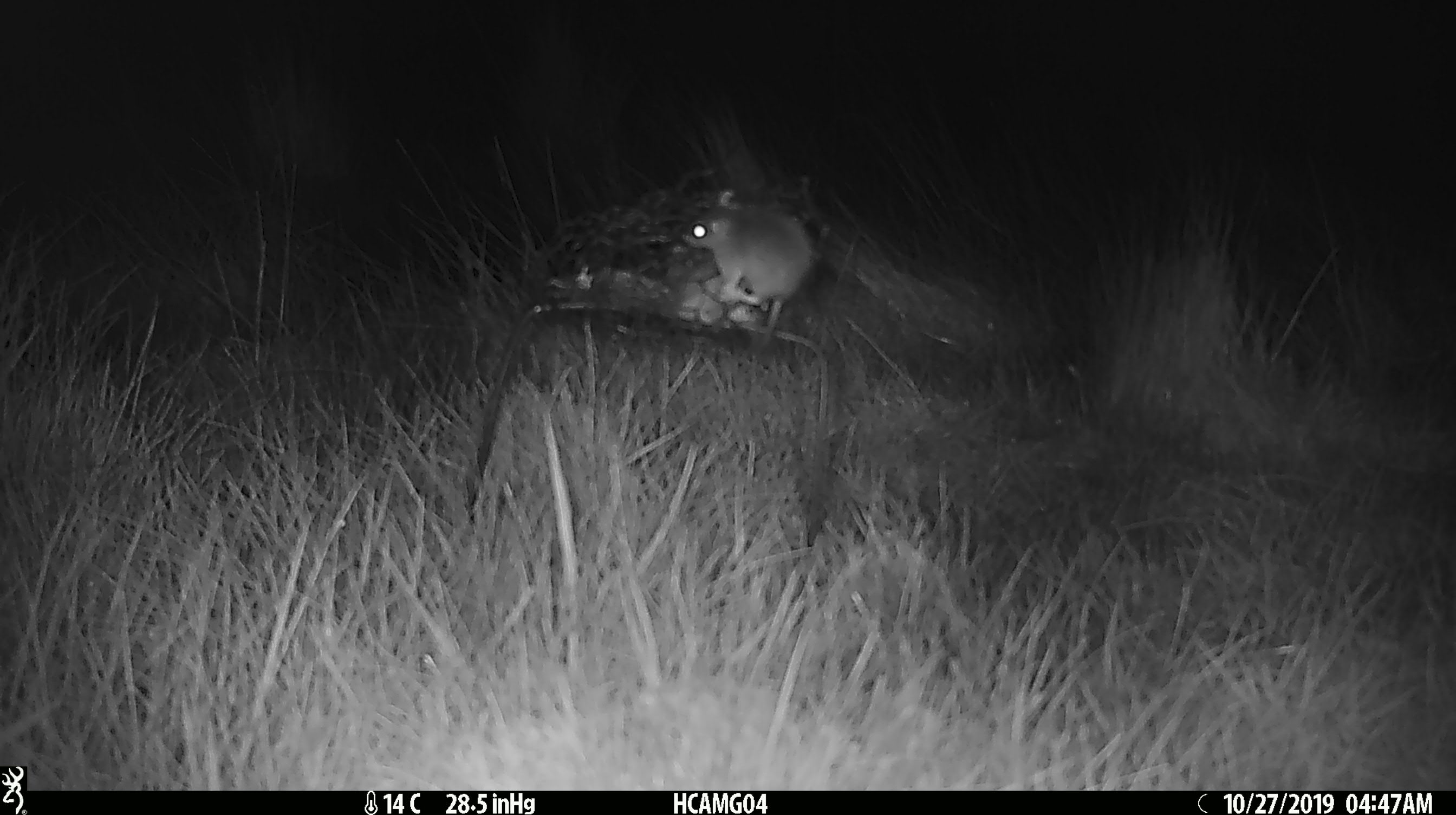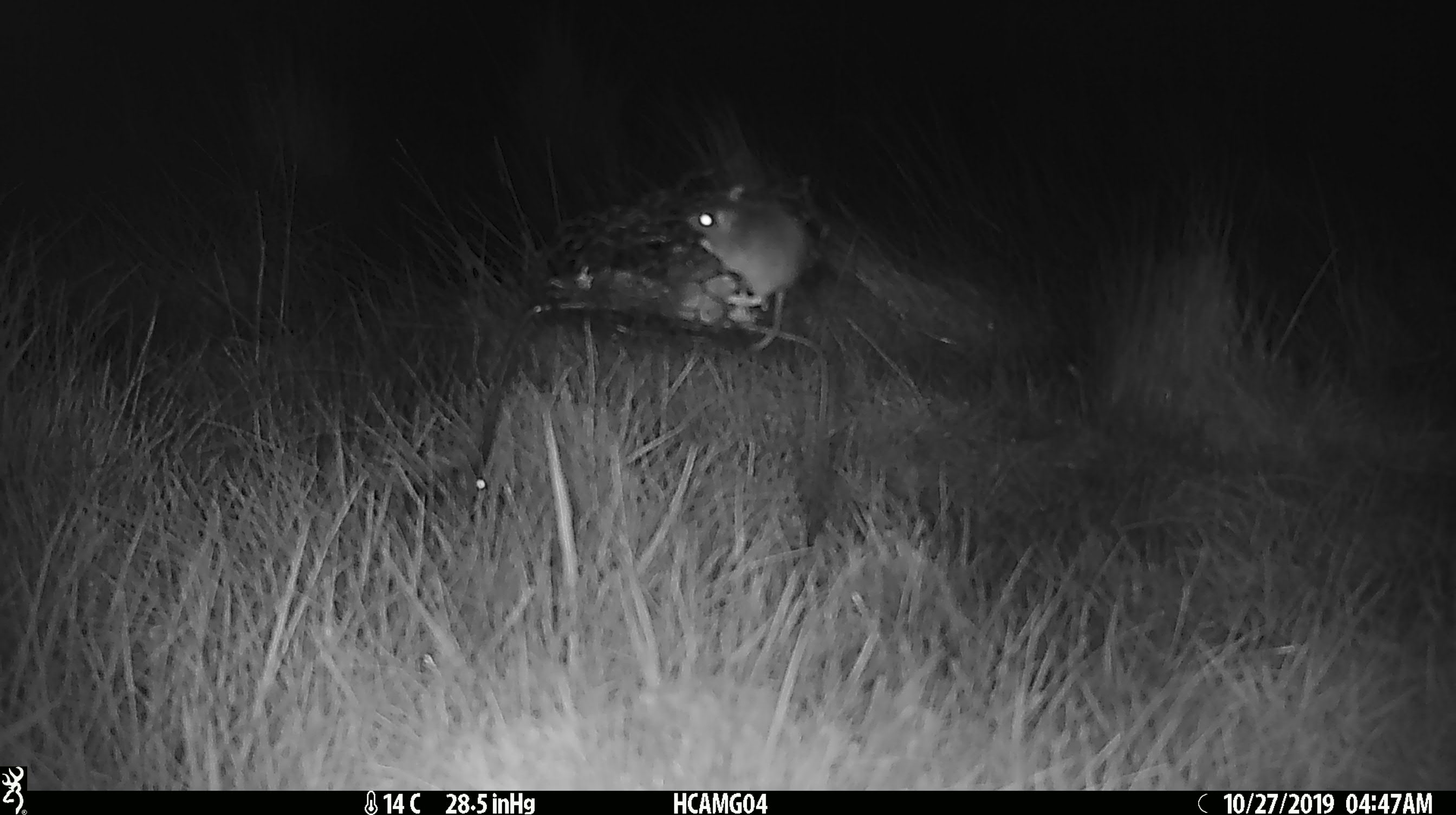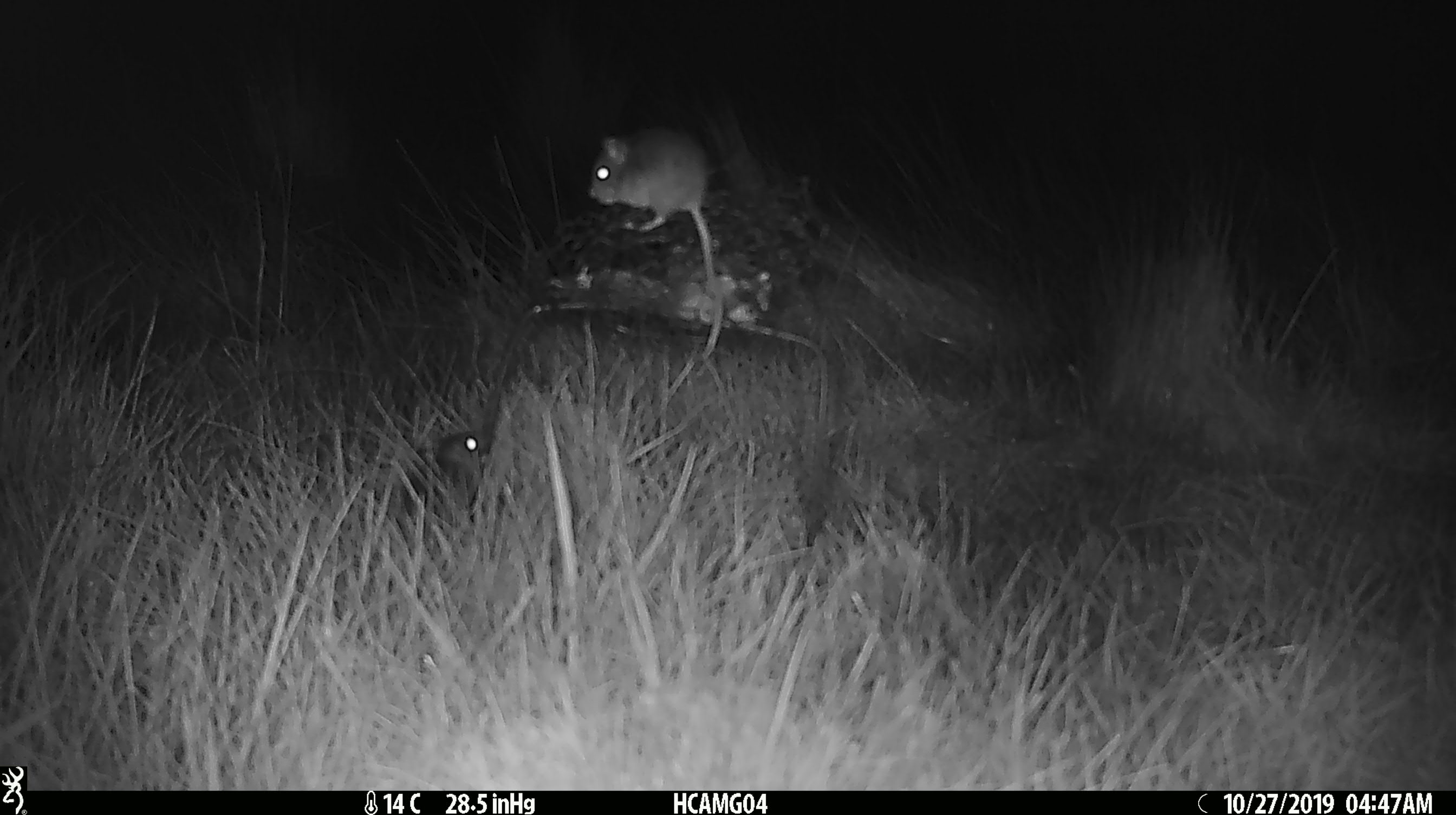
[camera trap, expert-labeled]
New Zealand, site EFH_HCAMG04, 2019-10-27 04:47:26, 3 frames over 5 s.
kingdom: Animalia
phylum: Chordata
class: Mammalia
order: Rodentia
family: Muridae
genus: Mus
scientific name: Mus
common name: mouse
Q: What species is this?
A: Mouse (Mus).